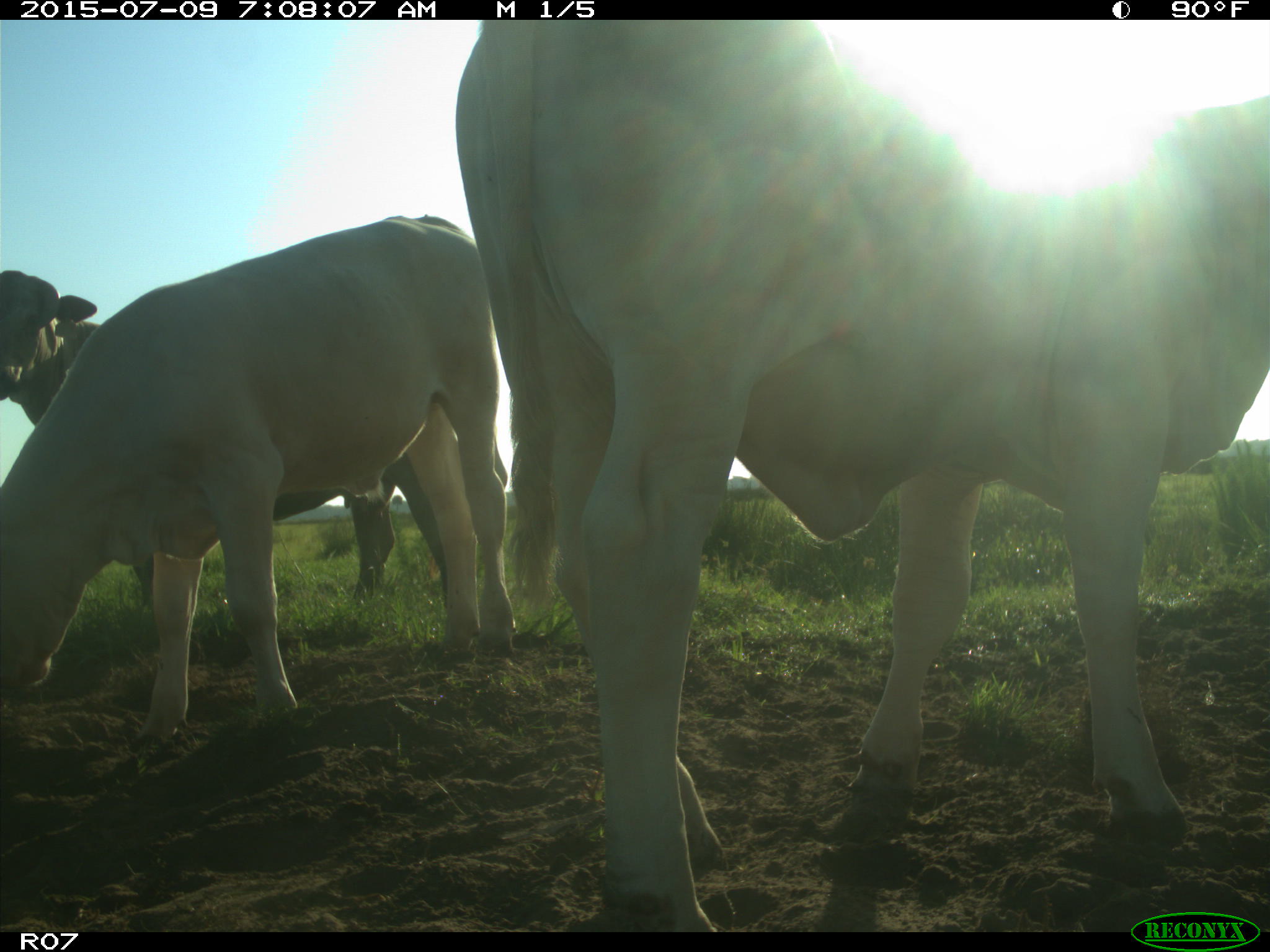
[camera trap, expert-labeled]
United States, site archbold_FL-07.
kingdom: Animalia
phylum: Chordata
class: Mammalia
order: Artiodactyla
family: Bovidae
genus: Bos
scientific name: Bos taurus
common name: domestic cow